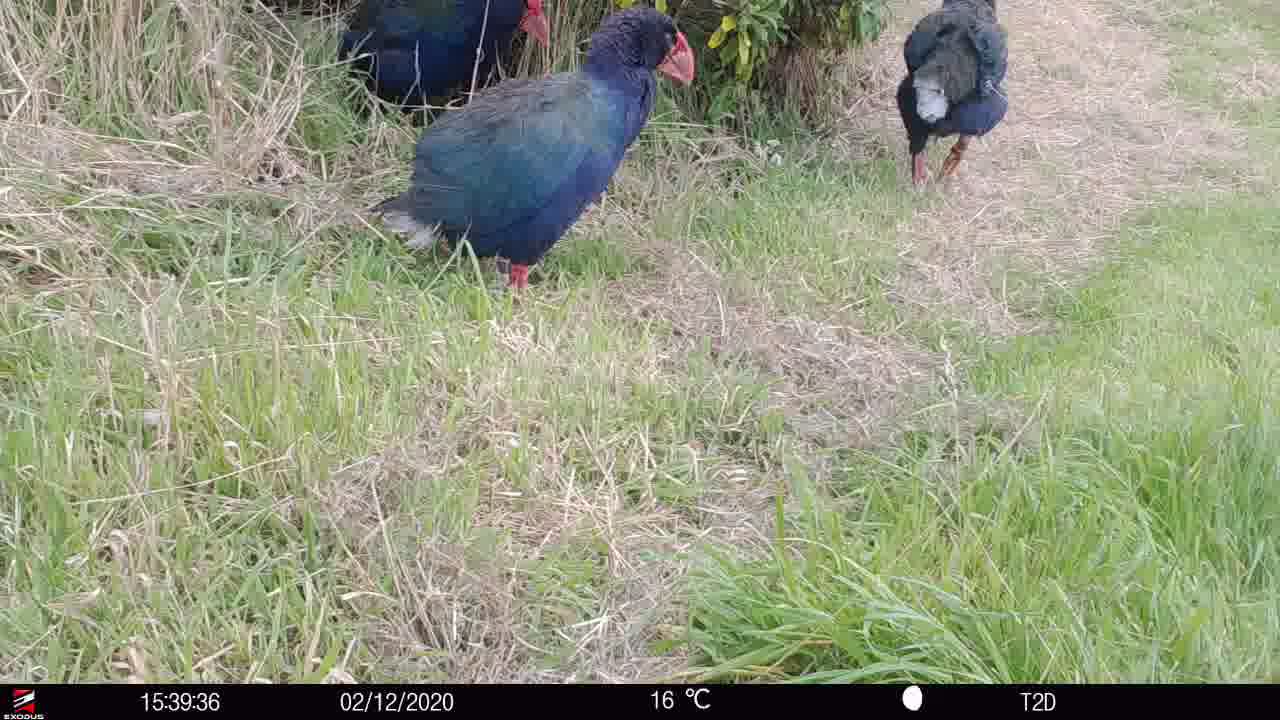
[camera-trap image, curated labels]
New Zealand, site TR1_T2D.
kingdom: Animalia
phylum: Chordata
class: Aves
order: Gruiformes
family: Rallidae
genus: Porphyrio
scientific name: Porphyrio mantelli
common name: takahe